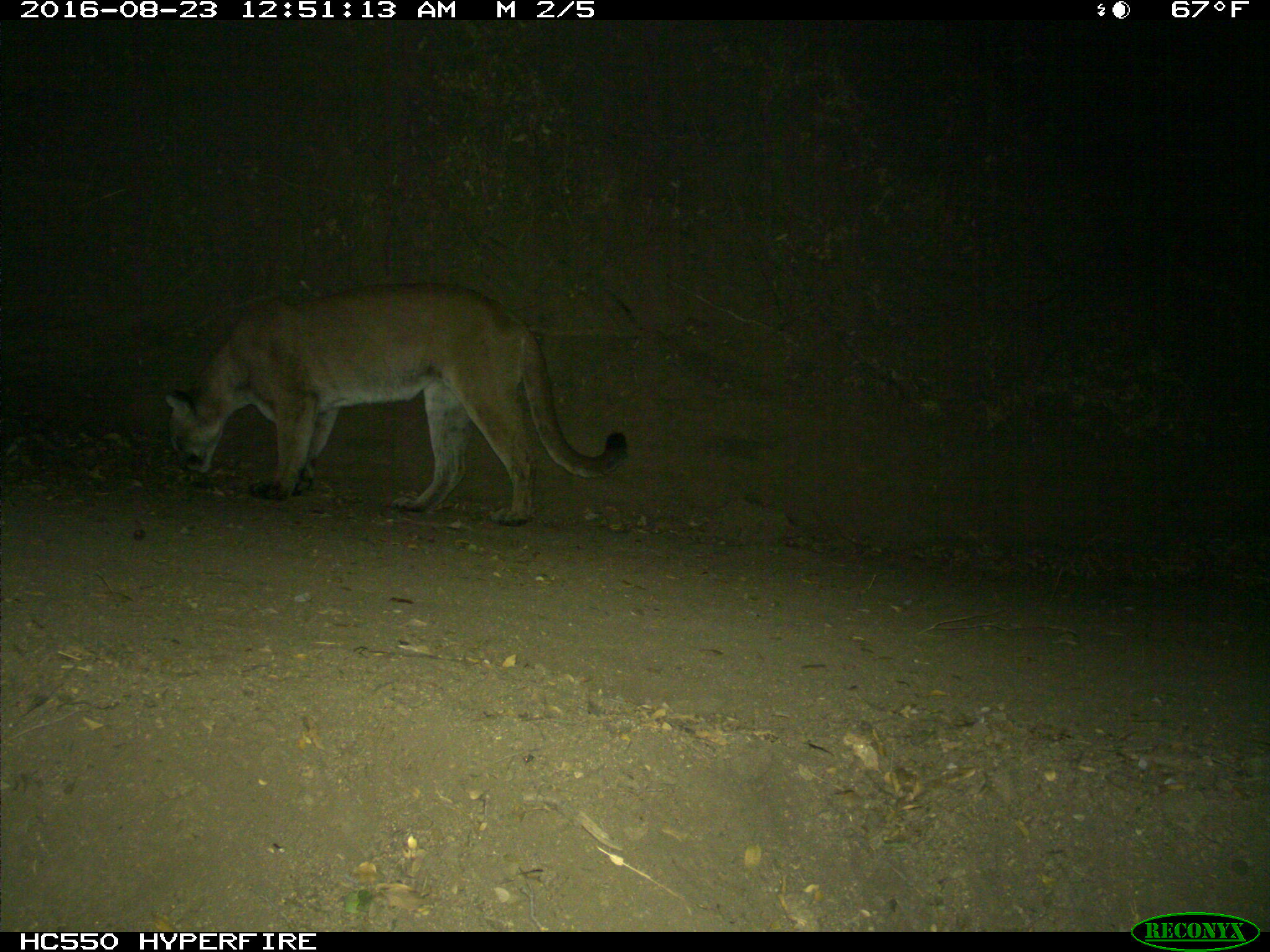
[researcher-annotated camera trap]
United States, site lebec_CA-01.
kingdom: Animalia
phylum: Chordata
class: Mammalia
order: Carnivora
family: Felidae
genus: Puma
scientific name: Puma concolor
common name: mountain lion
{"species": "Puma concolor (mountain lion)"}